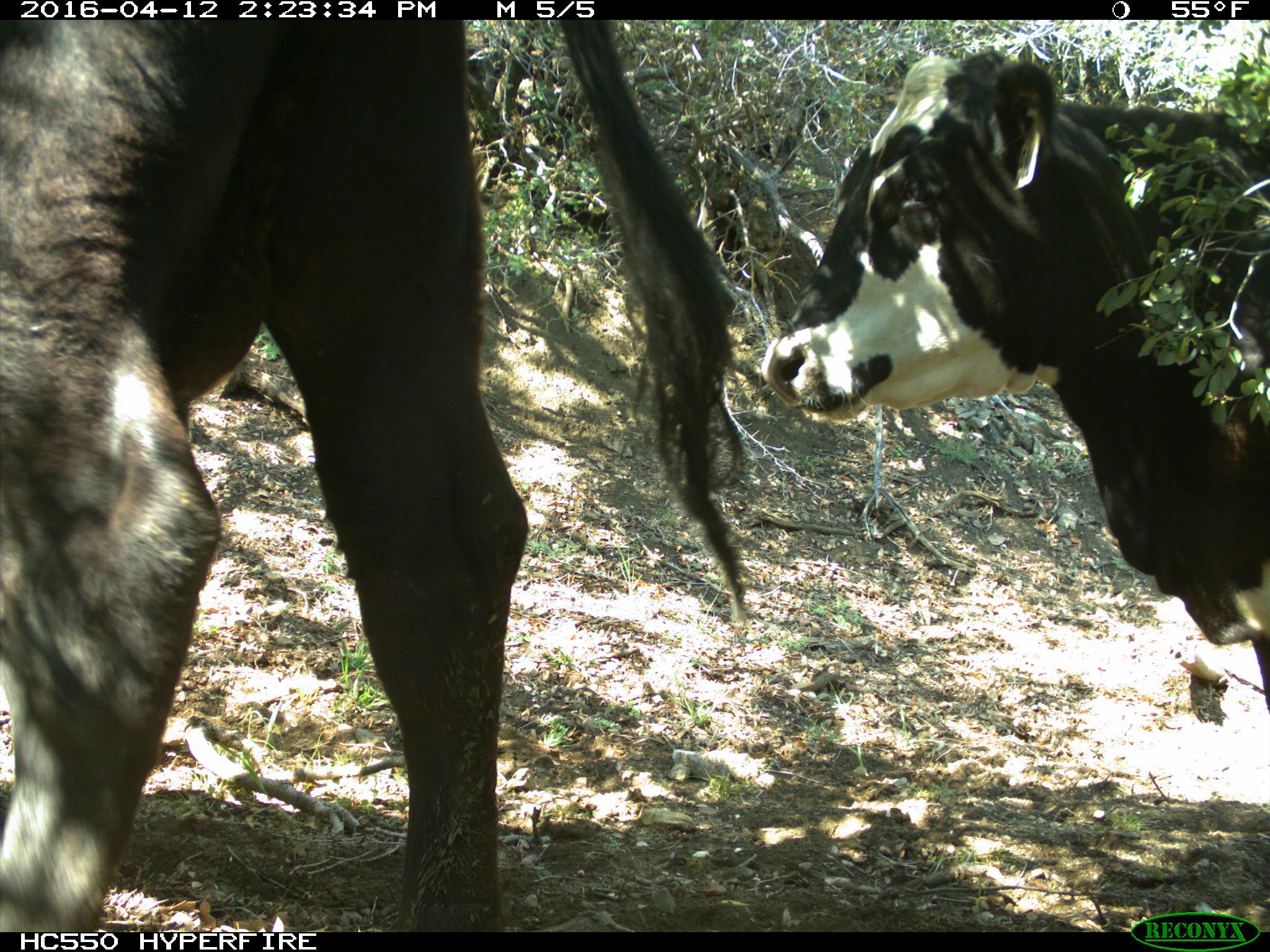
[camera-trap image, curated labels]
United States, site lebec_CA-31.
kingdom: Animalia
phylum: Chordata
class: Mammalia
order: Artiodactyla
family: Bovidae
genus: Bos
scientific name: Bos taurus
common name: domestic cow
Bos taurus (domestic cow).